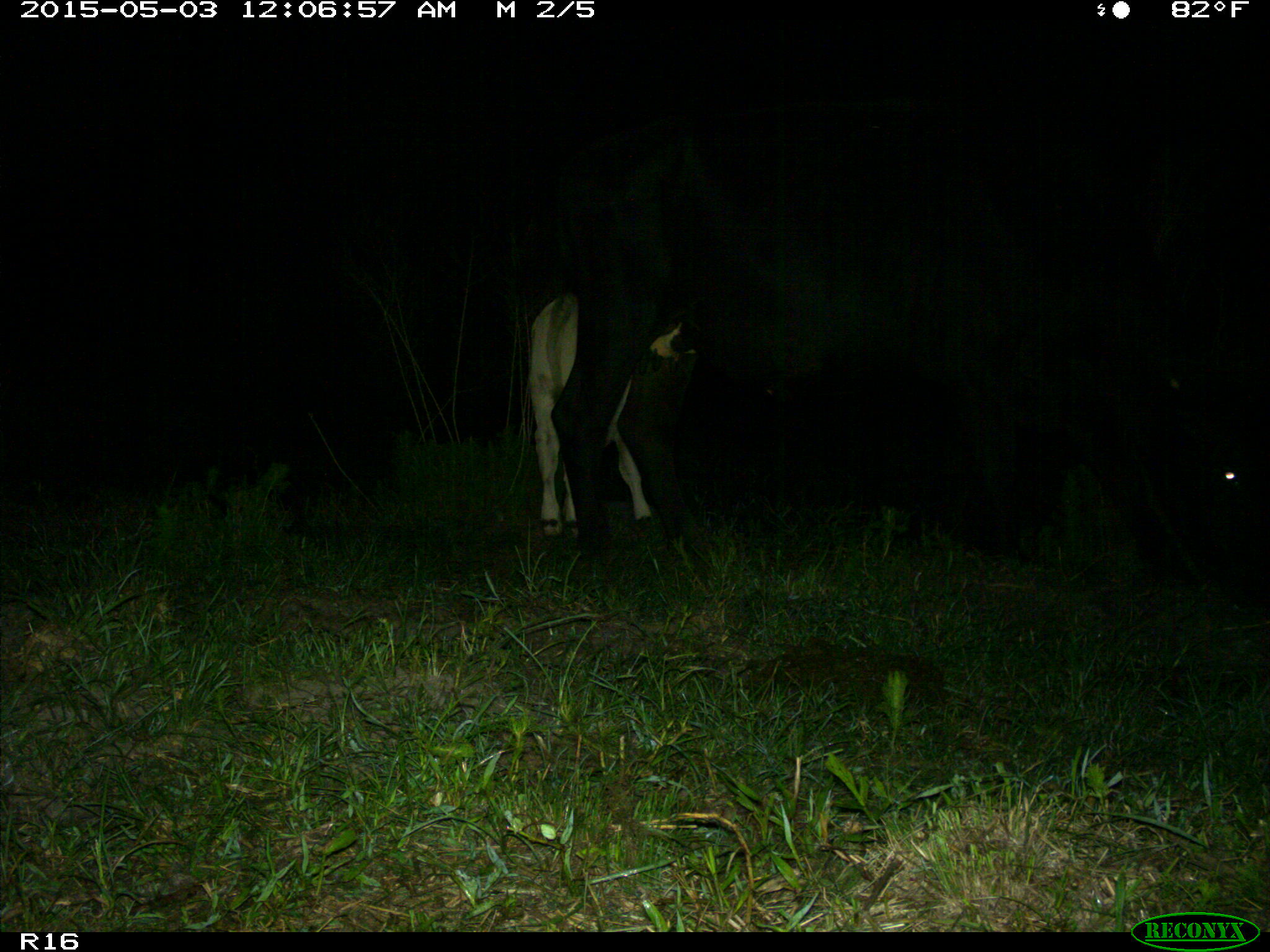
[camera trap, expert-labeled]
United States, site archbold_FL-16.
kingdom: Animalia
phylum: Chordata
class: Mammalia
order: Artiodactyla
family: Bovidae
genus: Bos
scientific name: Bos taurus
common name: domestic cow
Bos taurus (domestic cow).